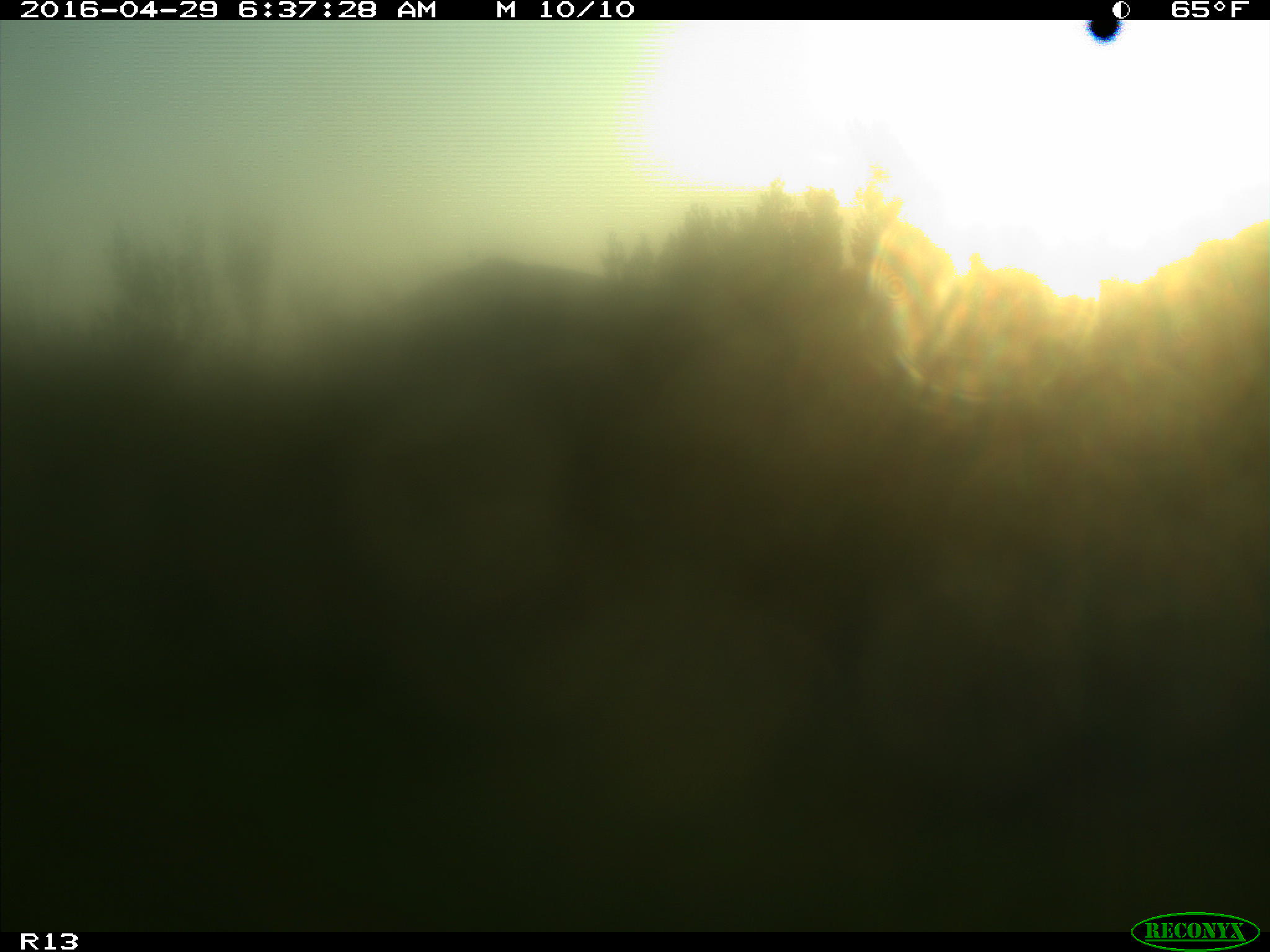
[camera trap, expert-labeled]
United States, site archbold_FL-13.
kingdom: Animalia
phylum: Chordata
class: Mammalia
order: Artiodactyla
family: Bovidae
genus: Bos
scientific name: Bos taurus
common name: domestic cow